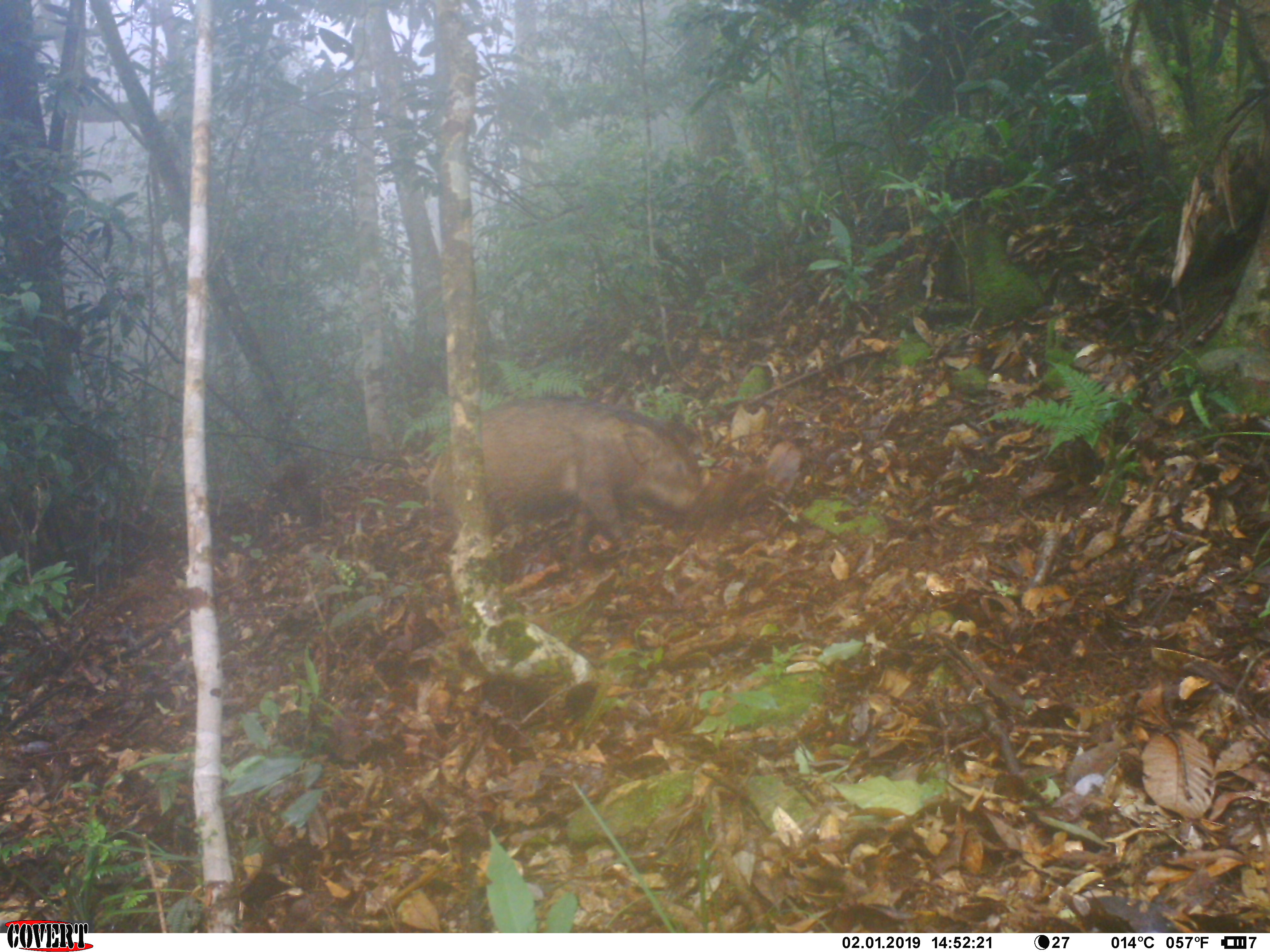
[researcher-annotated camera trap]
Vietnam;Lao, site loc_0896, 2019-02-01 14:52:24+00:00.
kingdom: Animalia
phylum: Chordata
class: Mammalia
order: Artiodactyla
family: Suidae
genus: Sus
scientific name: Sus scrofa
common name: eurasian wild pig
Eurasian wild pig (Sus scrofa). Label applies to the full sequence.